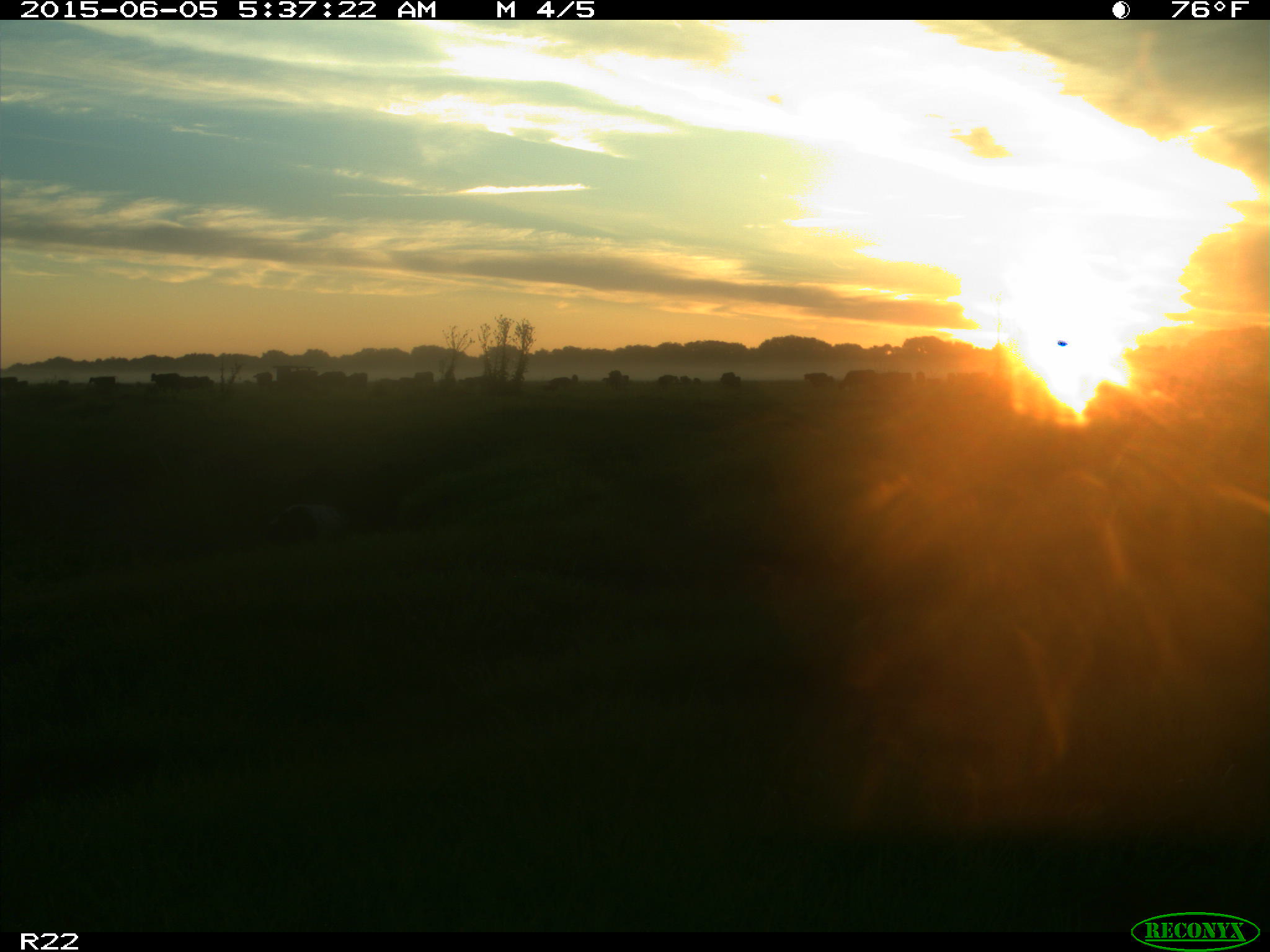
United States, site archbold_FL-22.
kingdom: Animalia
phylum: Chordata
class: Mammalia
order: Artiodactyla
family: Bovidae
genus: Bos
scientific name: Bos taurus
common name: domestic cow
Bos taurus (domestic cow).